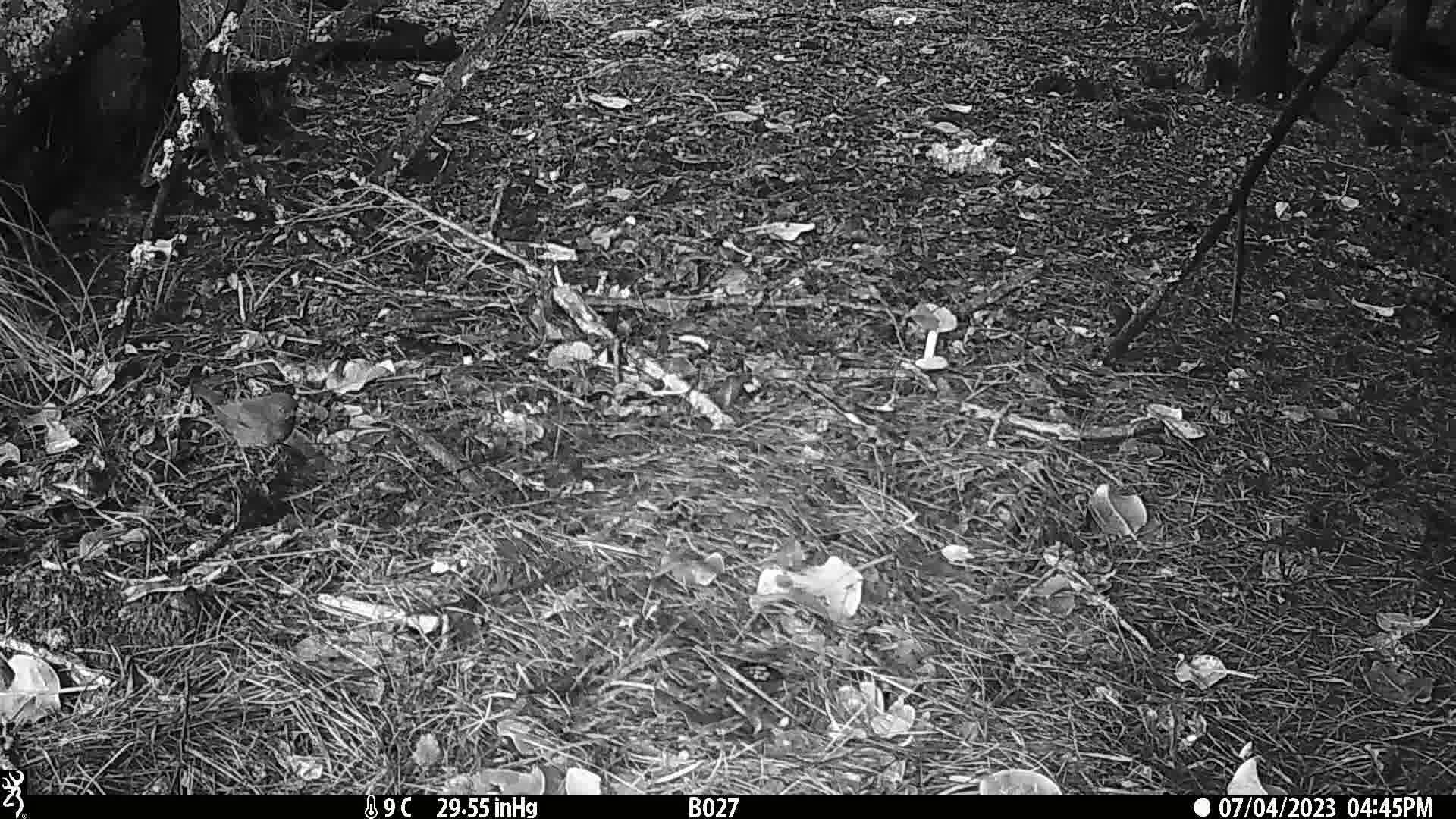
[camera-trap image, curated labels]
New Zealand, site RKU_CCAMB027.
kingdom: Animalia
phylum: Chordata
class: Aves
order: Passeriformes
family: Turdidae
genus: Turdus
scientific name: Turdus merula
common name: eurasian blackbird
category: blackbird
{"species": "blackbird (eurasian blackbird) (Turdus merula)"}